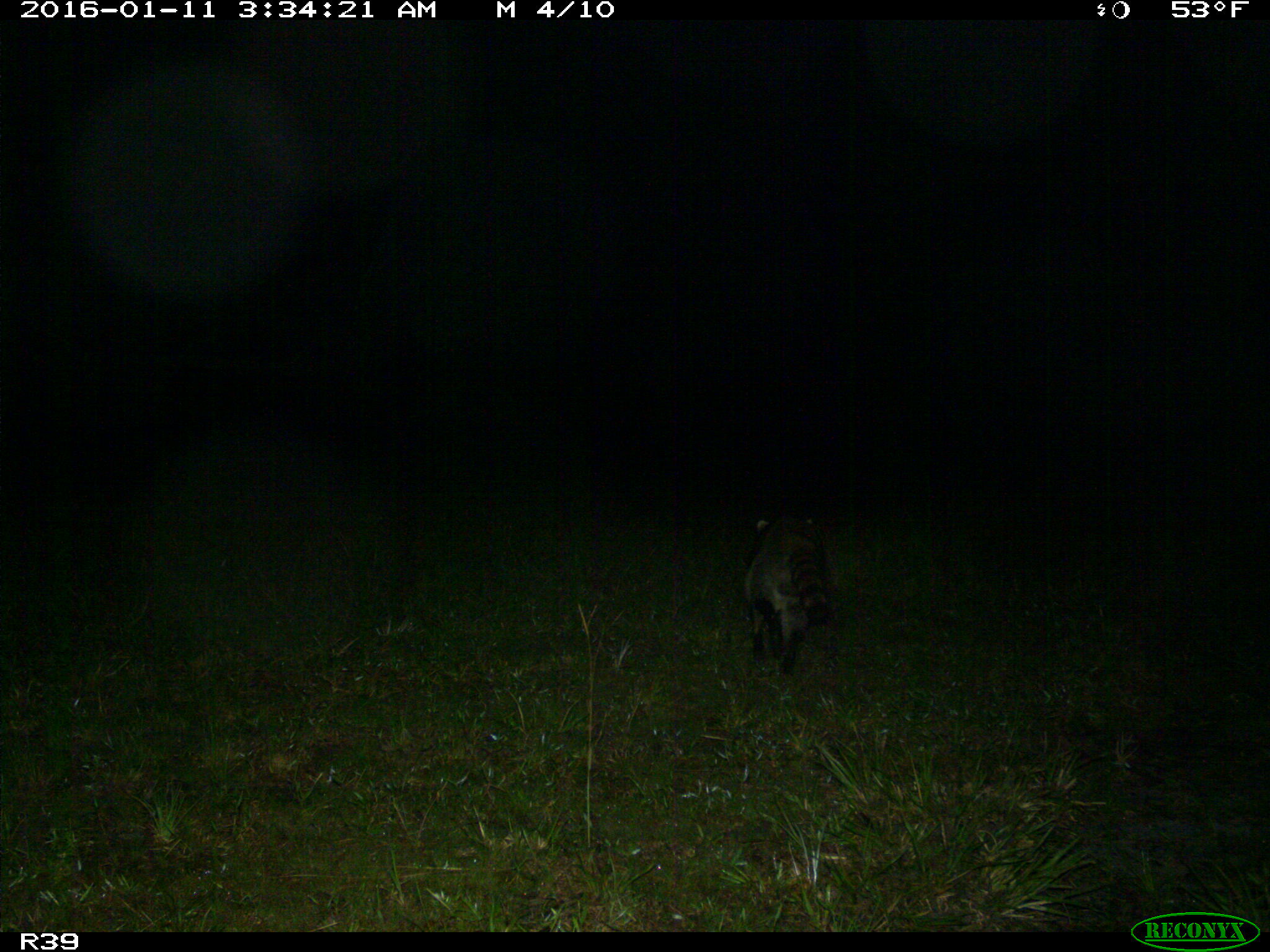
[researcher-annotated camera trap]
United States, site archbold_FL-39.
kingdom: Animalia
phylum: Chordata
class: Mammalia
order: Carnivora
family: Procyonidae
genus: Procyon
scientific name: Procyon lotor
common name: common raccoon